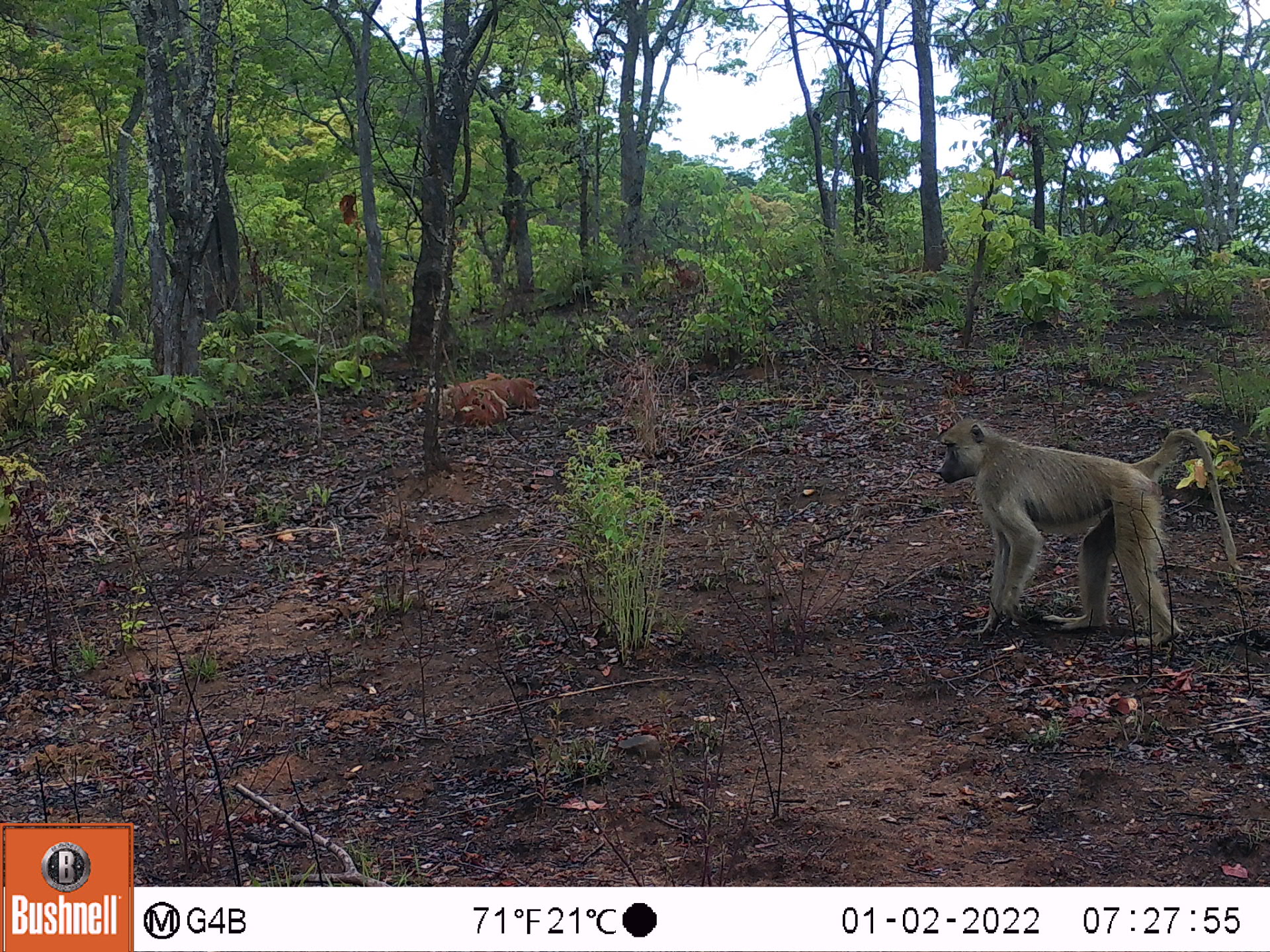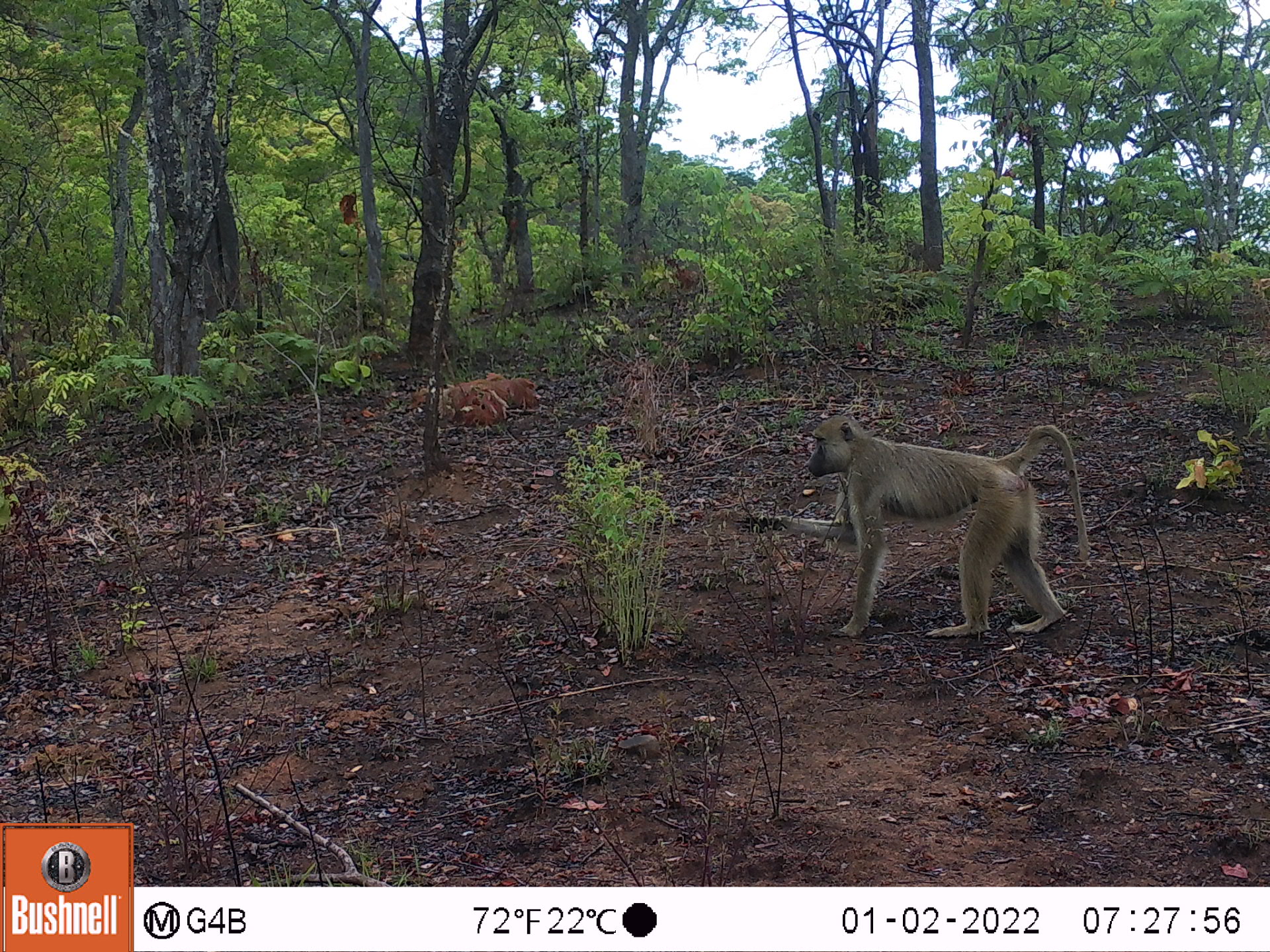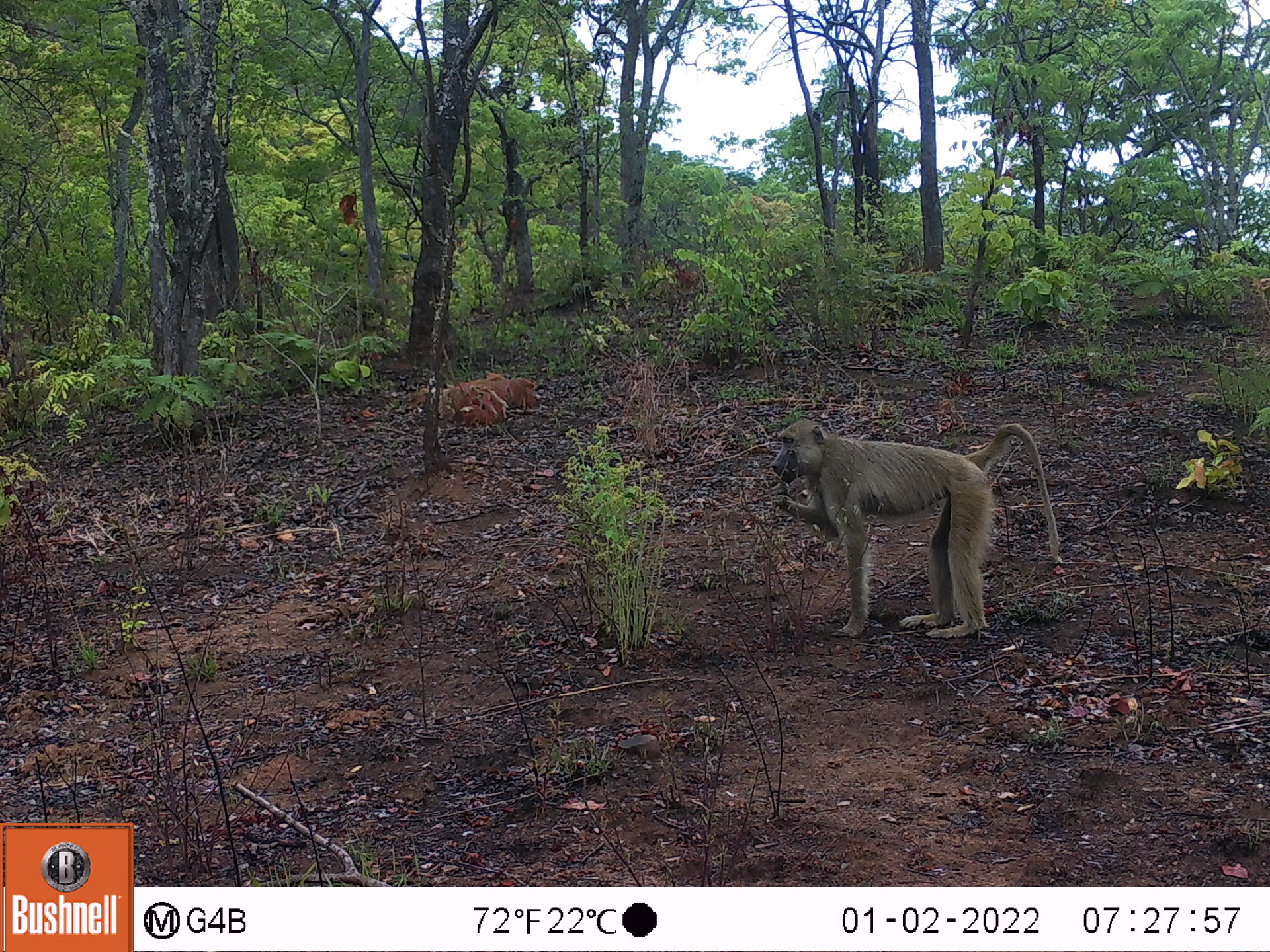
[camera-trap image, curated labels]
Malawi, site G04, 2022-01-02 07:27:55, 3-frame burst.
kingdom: Animalia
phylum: Chordata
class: Mammalia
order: Primates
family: Cercopithecidae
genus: Papio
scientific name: Papio cynocephalus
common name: yellow baboon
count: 1